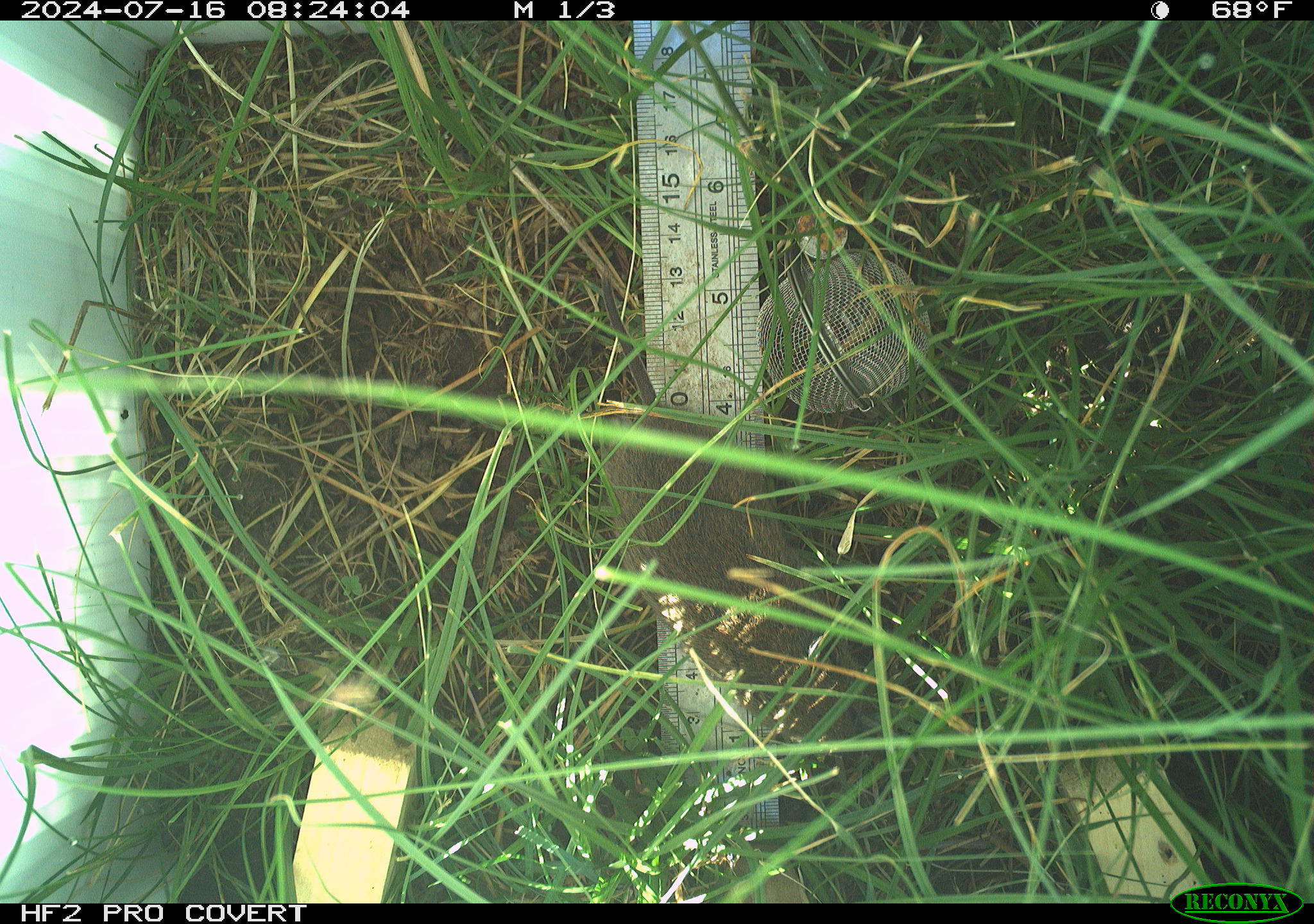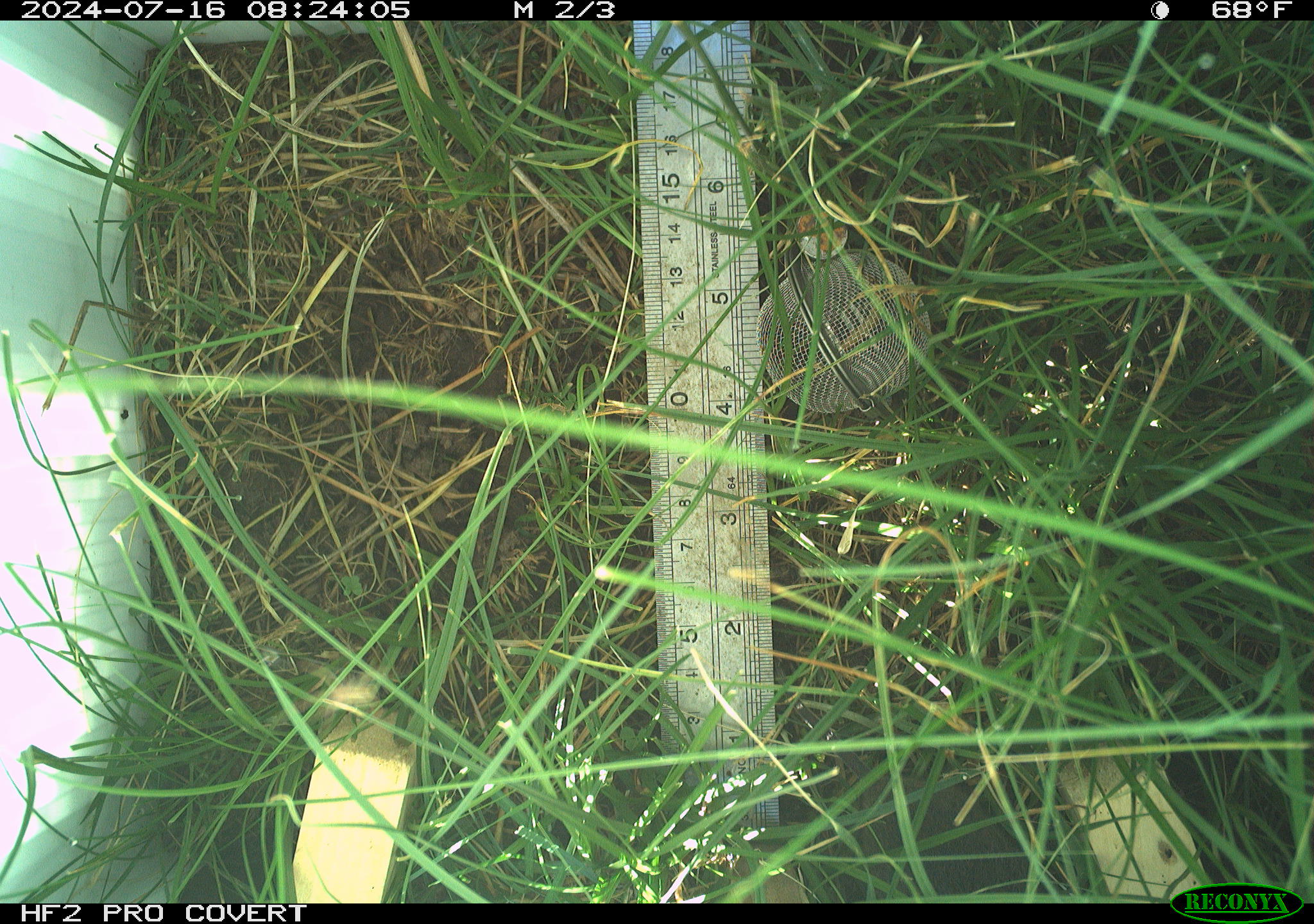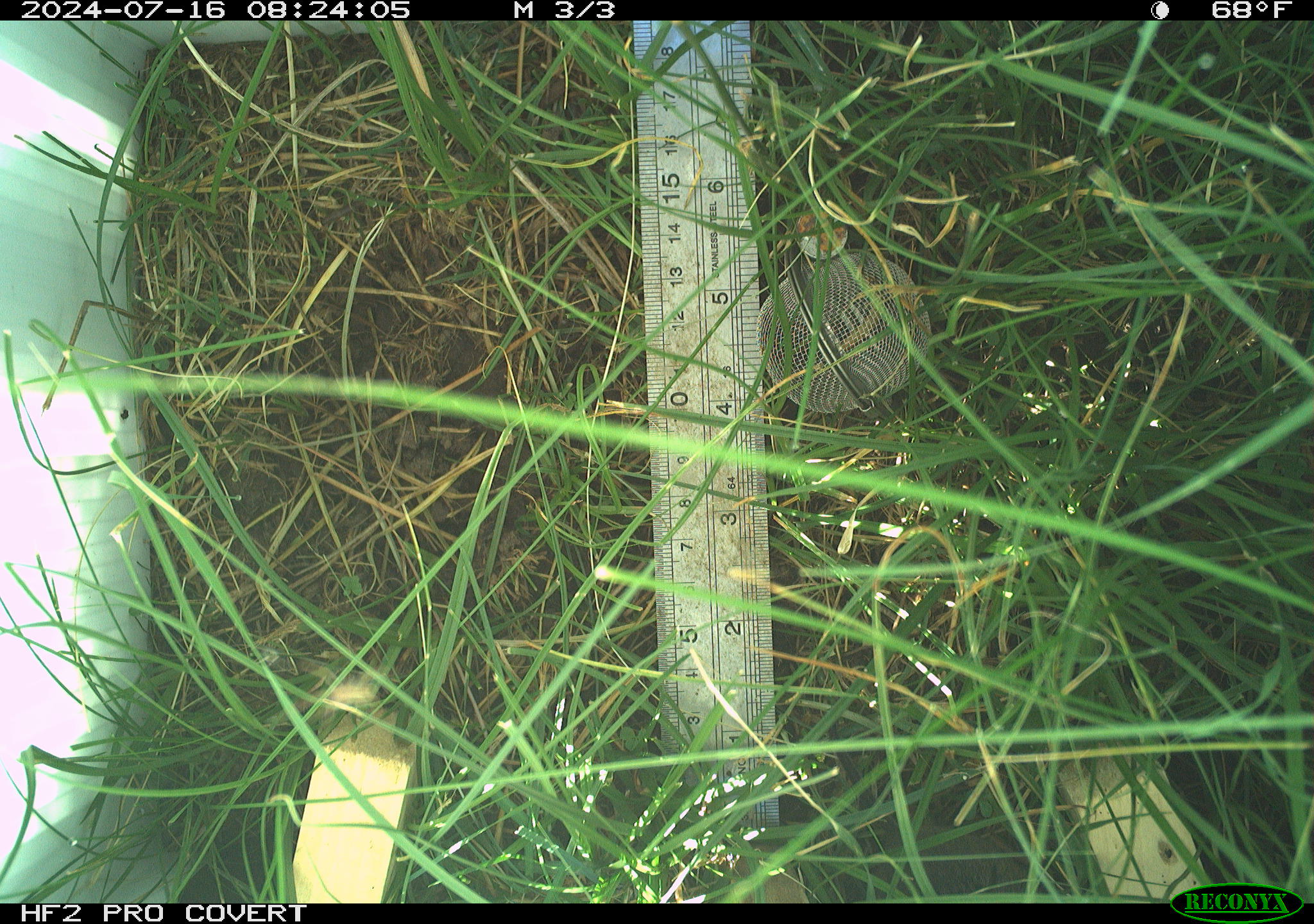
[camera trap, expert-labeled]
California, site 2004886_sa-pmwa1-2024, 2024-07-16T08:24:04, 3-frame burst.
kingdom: Animalia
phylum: Chordata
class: Mammalia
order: Rodentia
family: Cricetidae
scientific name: Arvicolinae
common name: voles, lemmings, and muskrats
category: arvicolinae subfamily